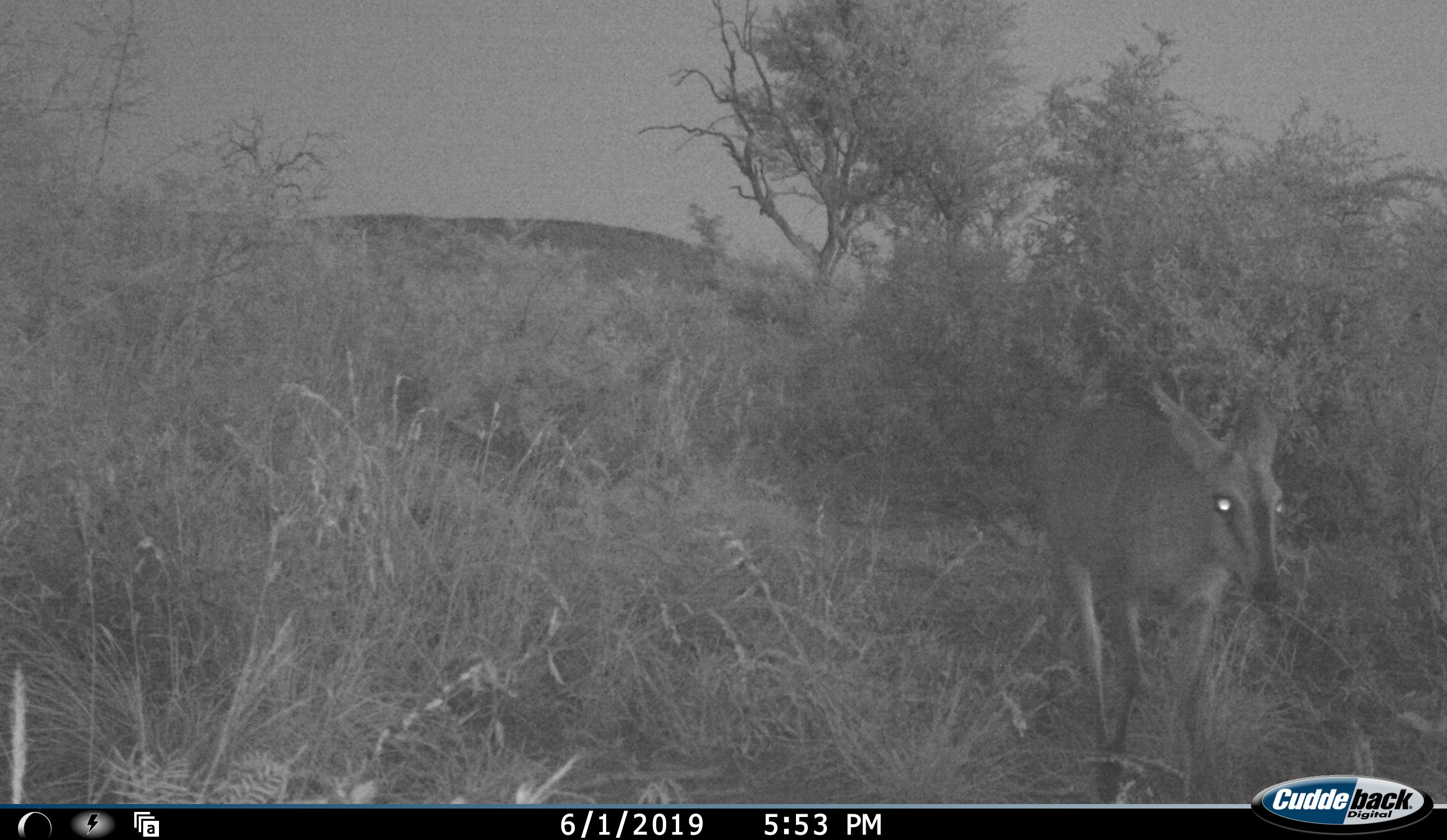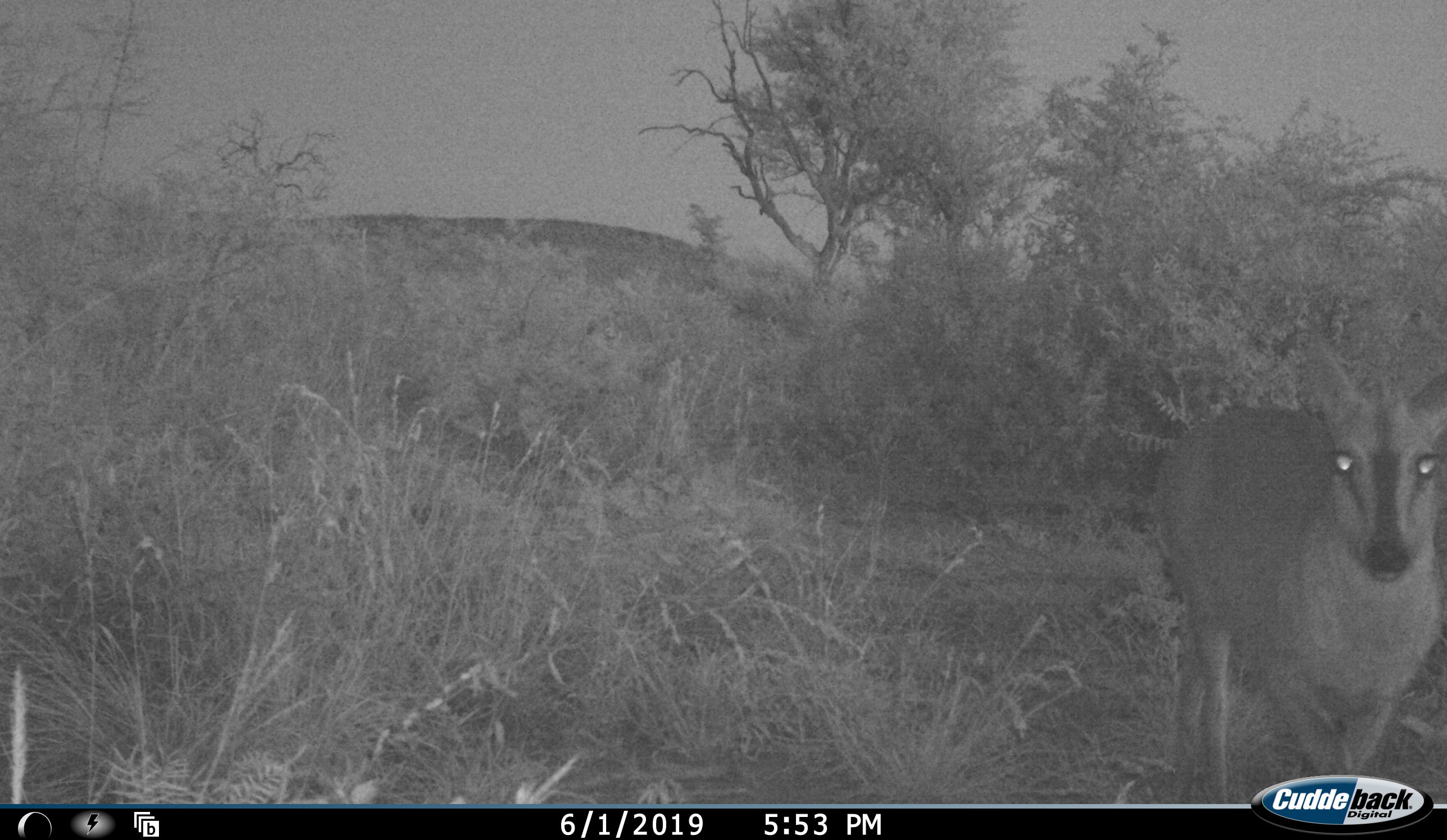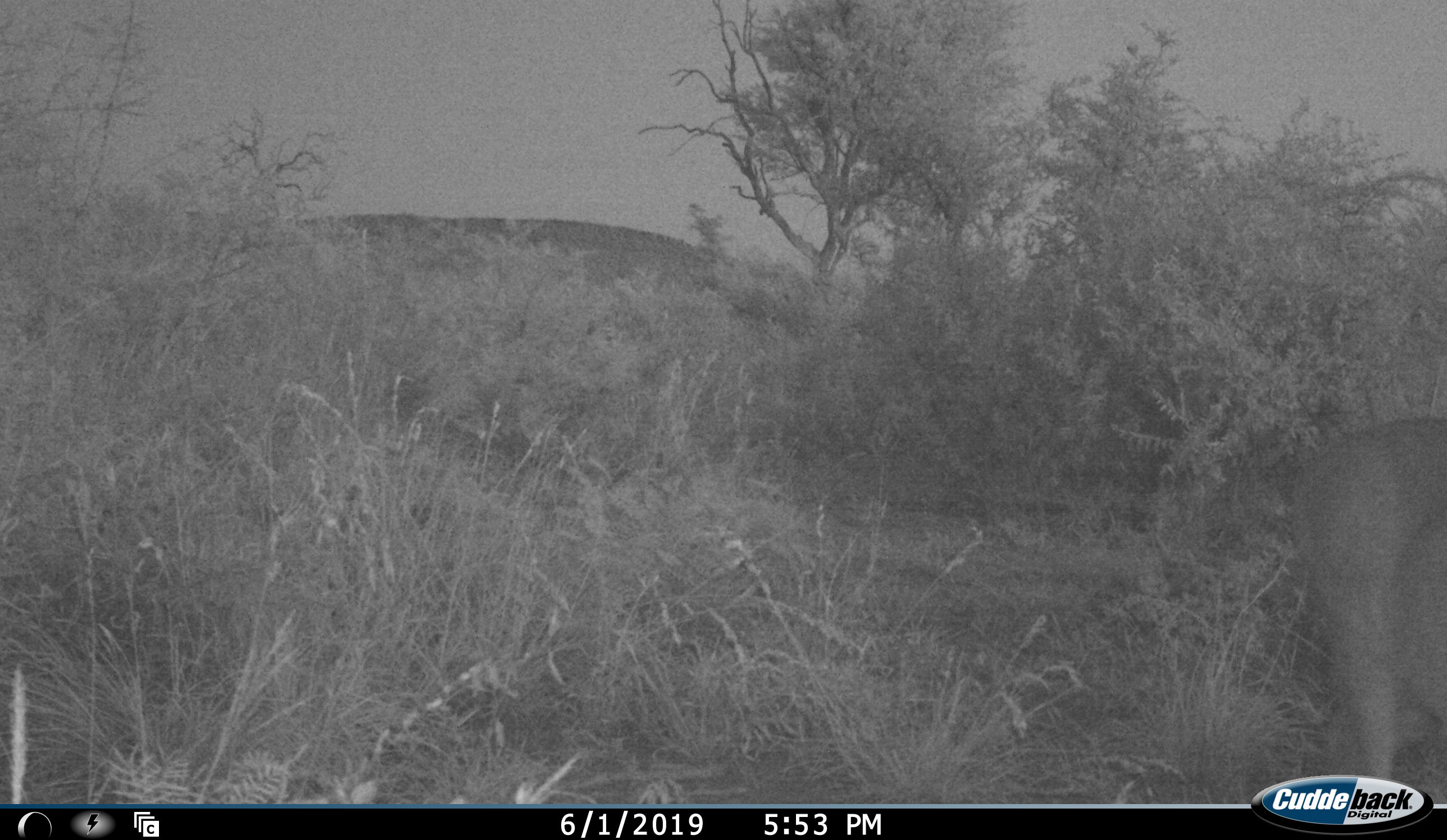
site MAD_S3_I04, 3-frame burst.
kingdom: Animalia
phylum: Chordata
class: Mammalia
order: Artiodactyla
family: Bovidae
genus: Sylvicapra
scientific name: Sylvicapra grimmia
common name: common duiker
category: duikercommongrey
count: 1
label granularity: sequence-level